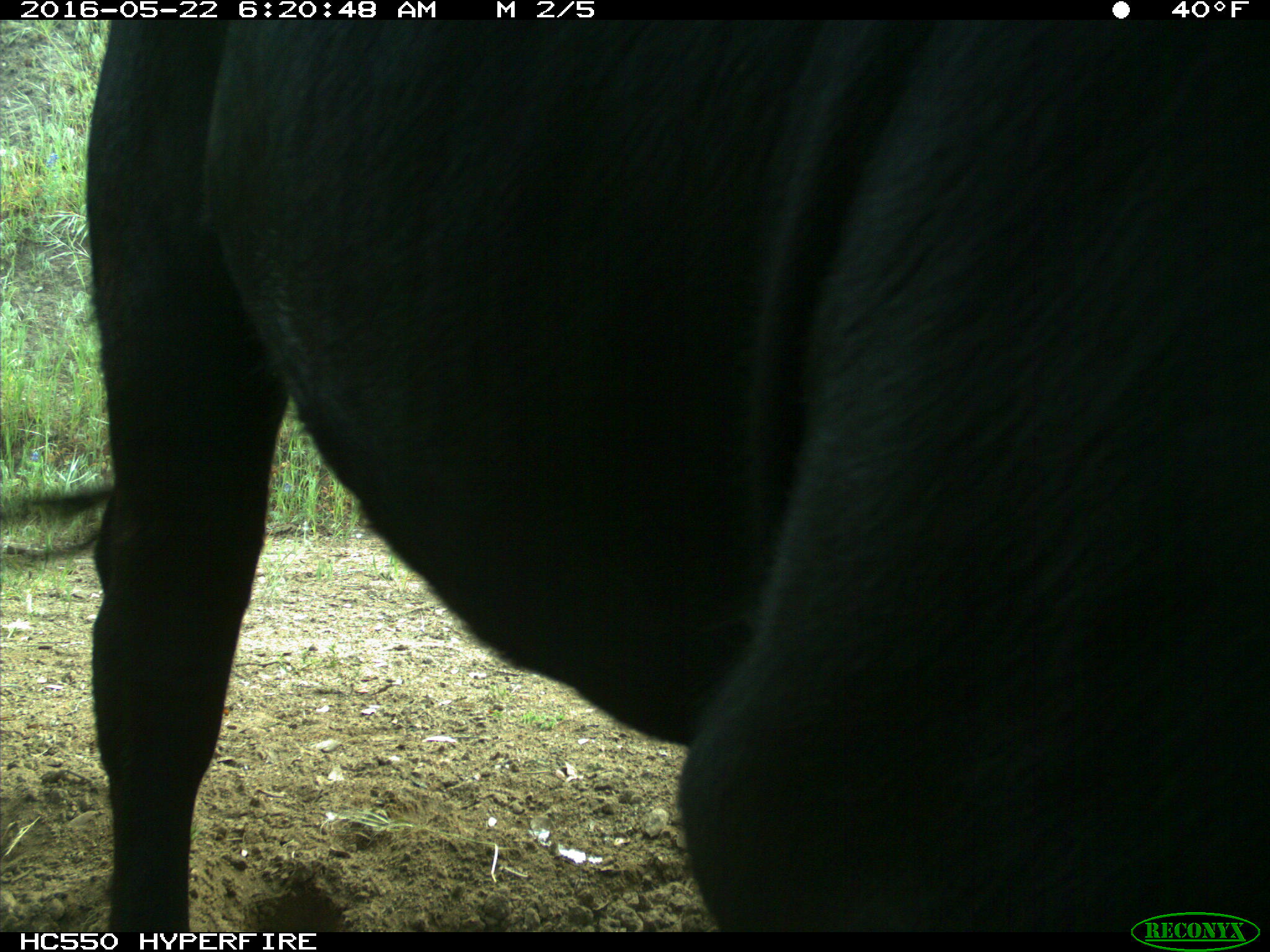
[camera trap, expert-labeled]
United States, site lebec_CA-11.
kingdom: Animalia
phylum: Chordata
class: Mammalia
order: Artiodactyla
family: Bovidae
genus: Bos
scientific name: Bos taurus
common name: domestic cow